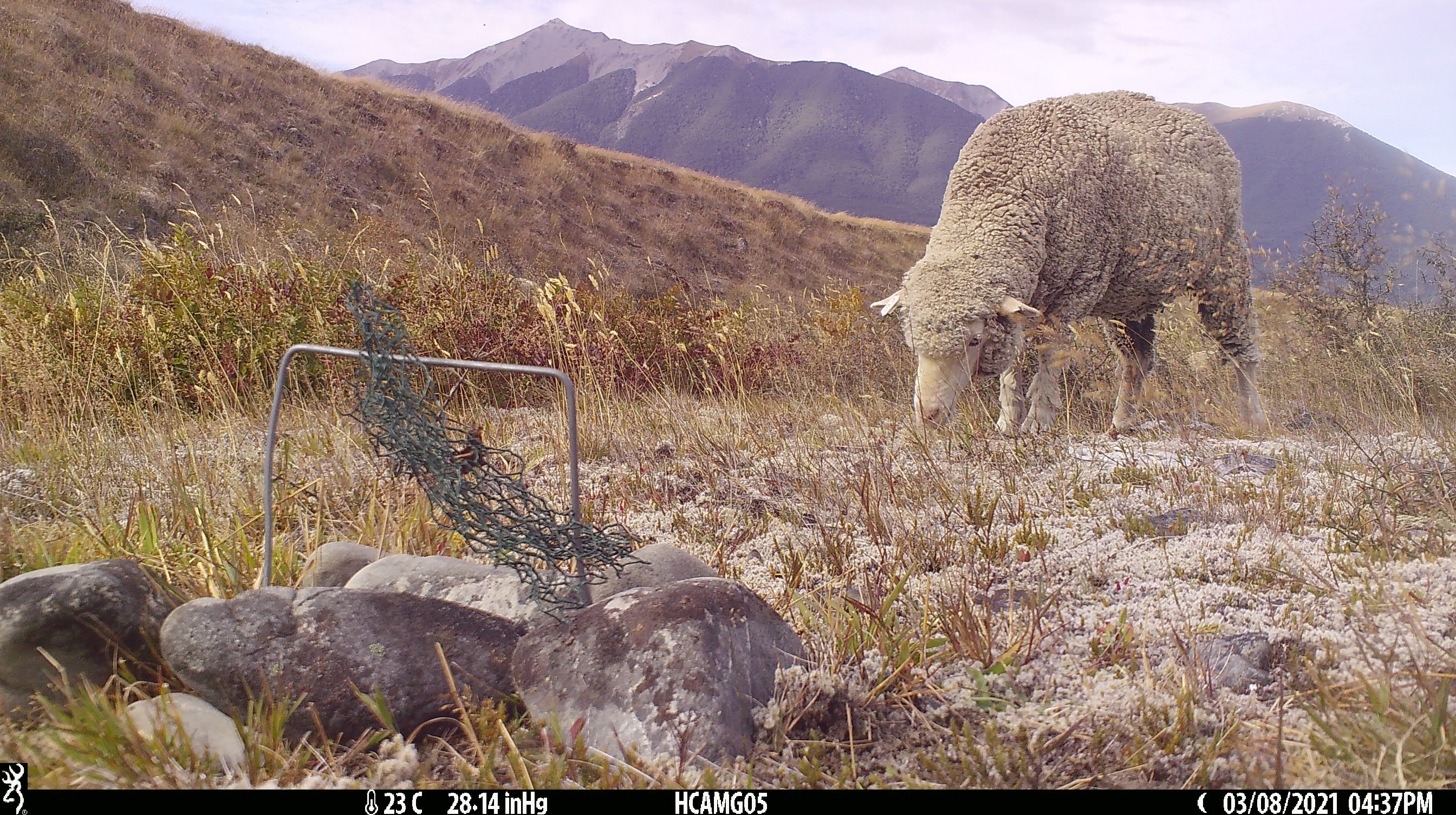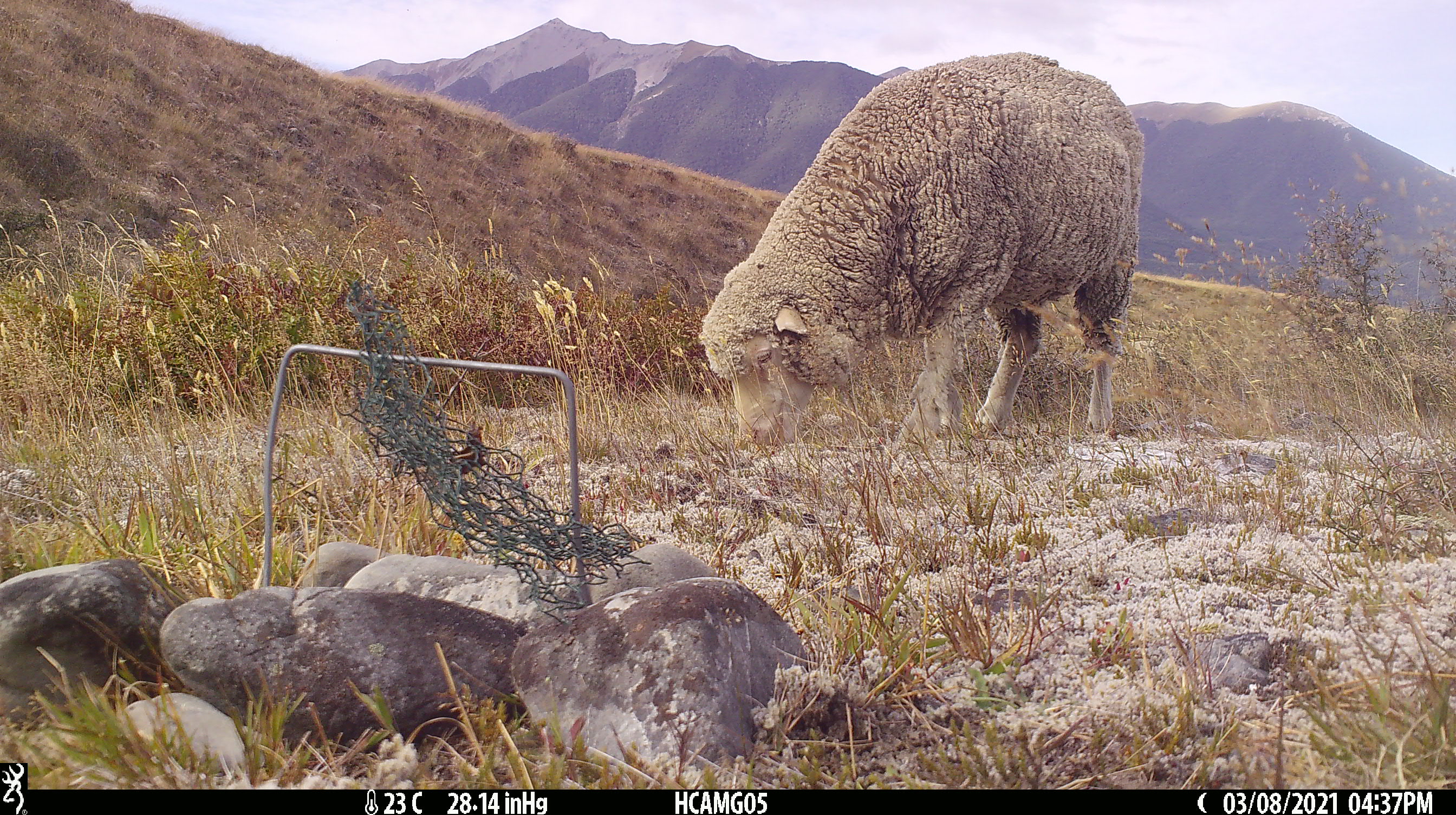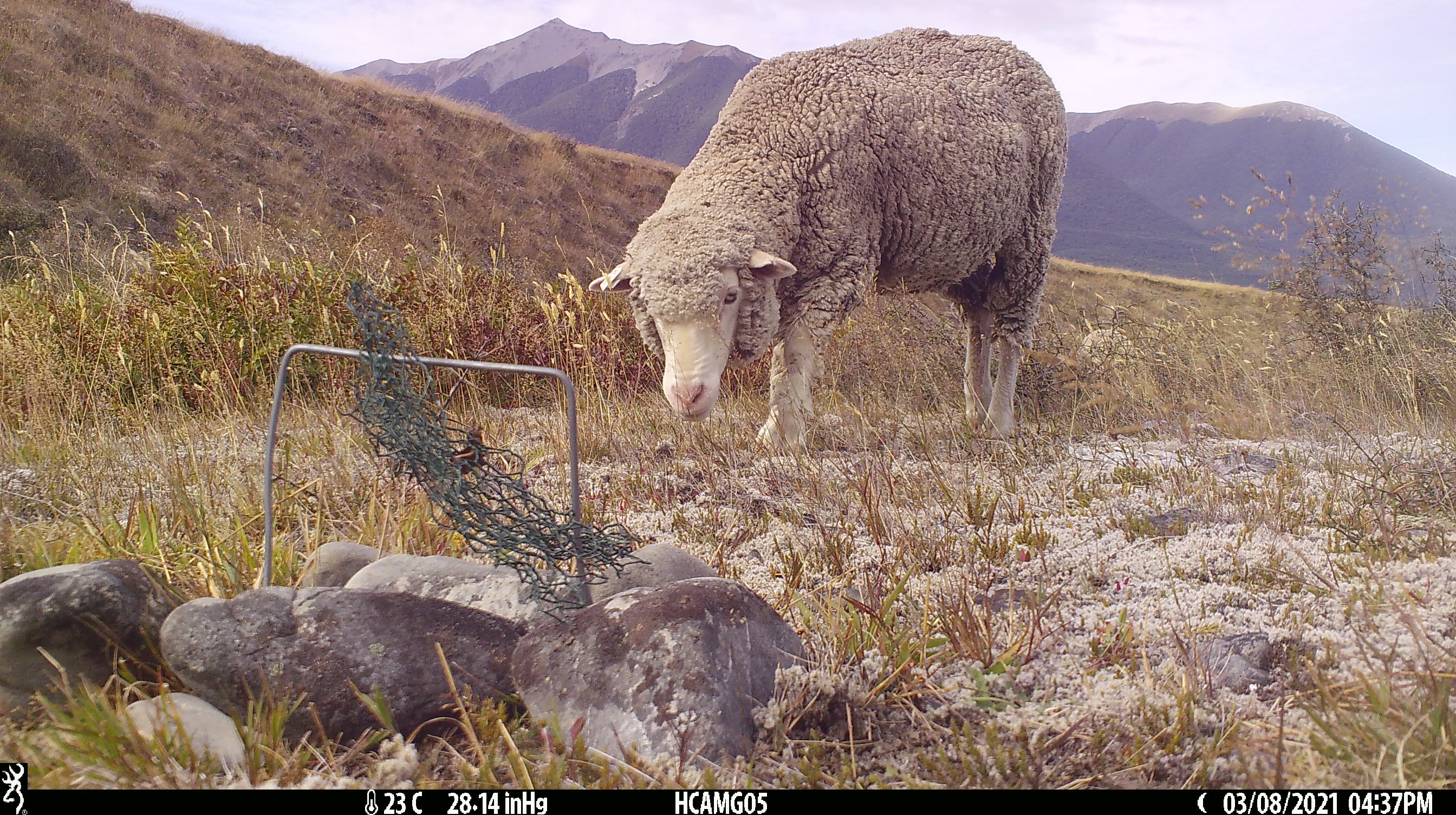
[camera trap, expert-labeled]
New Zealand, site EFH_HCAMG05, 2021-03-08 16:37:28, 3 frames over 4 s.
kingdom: Animalia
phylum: Chordata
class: Mammalia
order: Artiodactyla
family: Bovidae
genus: Ovis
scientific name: Ovis aries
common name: domestic sheep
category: sheep